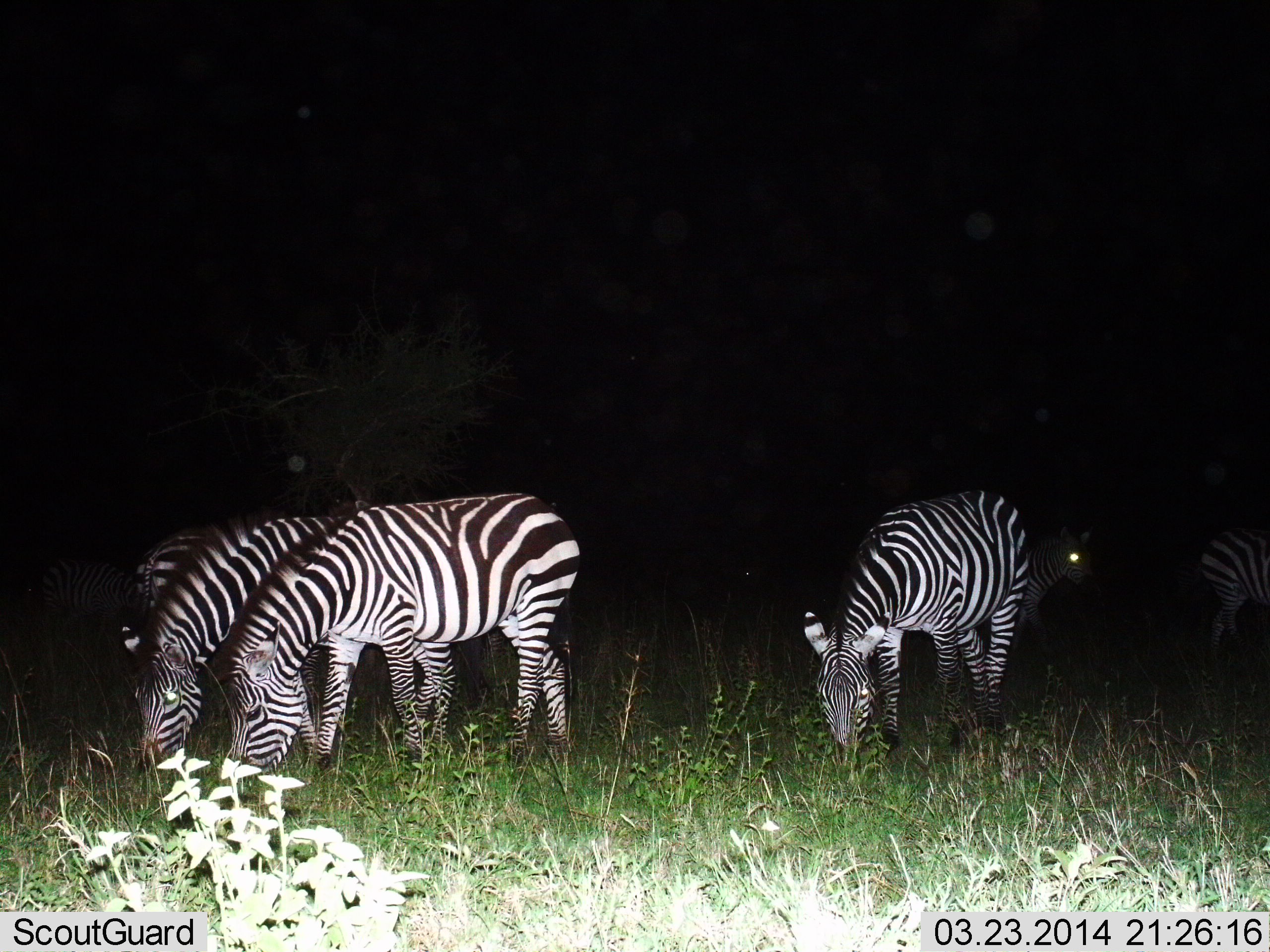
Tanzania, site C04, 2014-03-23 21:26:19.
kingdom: Animalia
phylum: Chordata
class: Mammalia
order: Perissodactyla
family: Equidae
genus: Equus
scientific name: Equus quagga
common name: plains zebra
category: zebra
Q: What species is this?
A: Zebra (plains zebra) (Equus quagga).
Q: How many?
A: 6.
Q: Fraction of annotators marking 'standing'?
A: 30%.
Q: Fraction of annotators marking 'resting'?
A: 0%.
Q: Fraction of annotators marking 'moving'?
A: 10%.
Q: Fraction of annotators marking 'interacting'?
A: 0%.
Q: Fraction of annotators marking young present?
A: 0%.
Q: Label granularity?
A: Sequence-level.